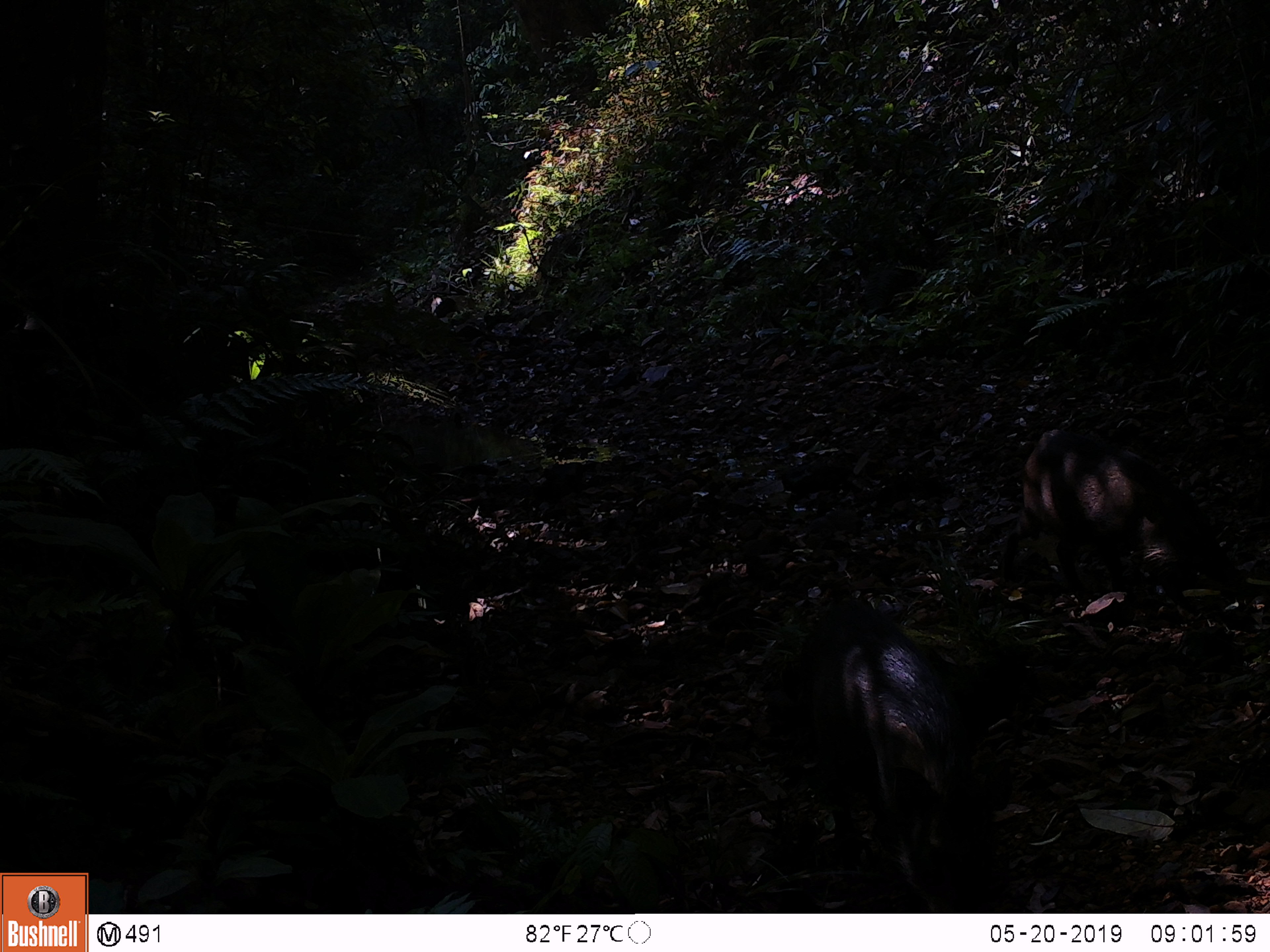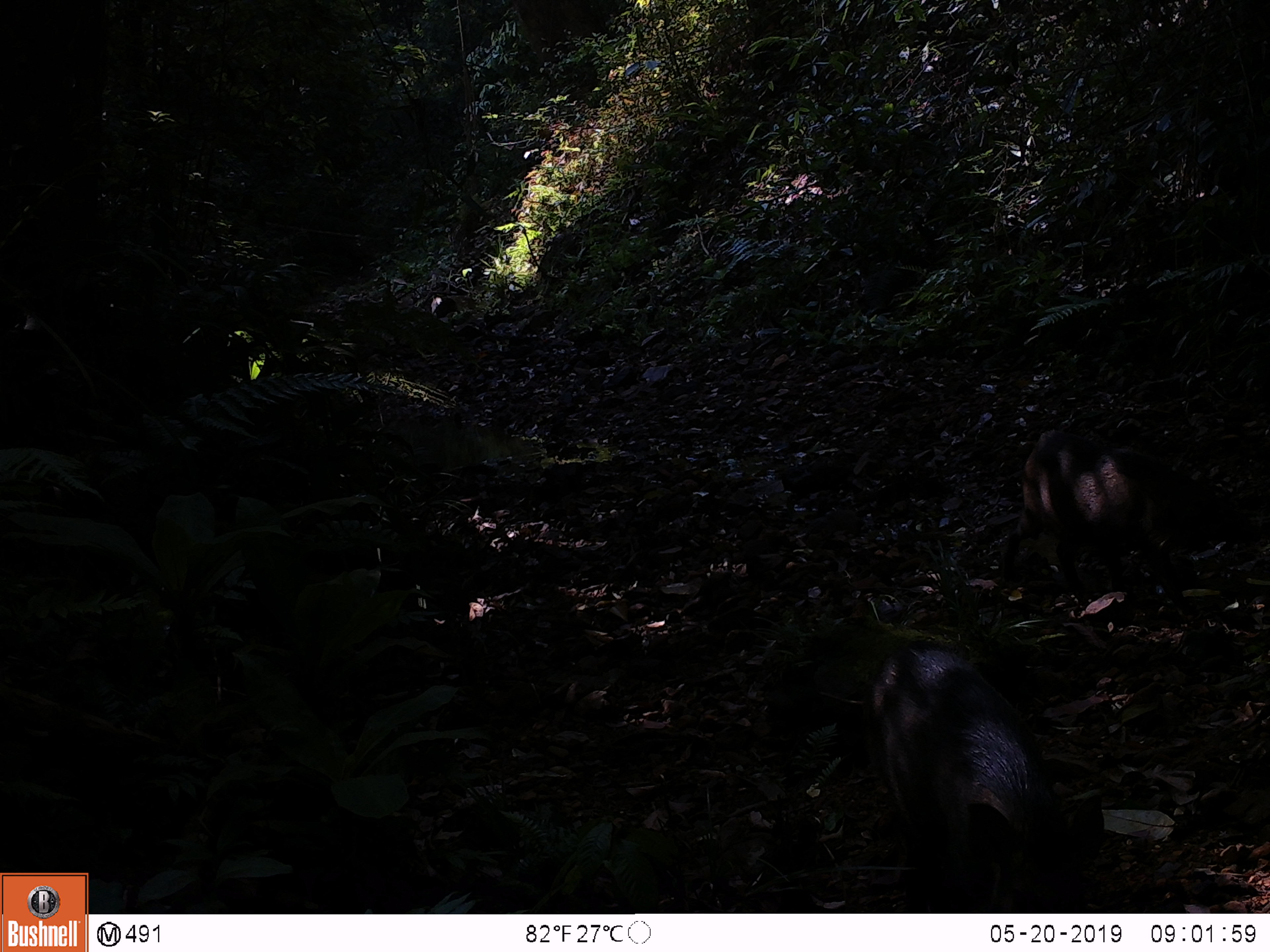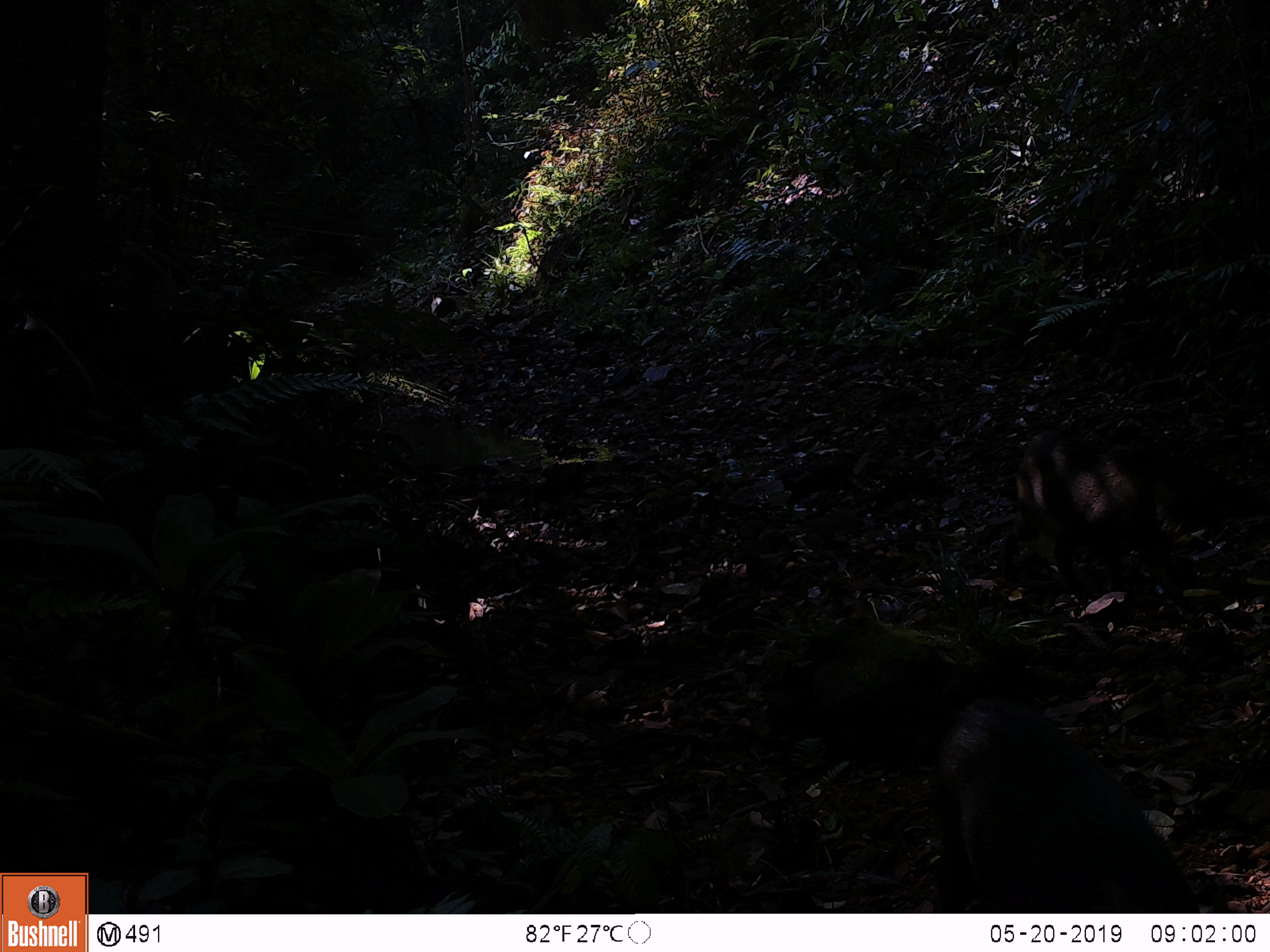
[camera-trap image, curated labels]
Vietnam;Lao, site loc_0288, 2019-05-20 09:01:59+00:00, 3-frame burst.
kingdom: Animalia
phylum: Chordata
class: Mammalia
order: Artiodactyla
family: Suidae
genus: Sus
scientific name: Sus scrofa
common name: eurasian wild pig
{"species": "eurasian wild pig (Sus scrofa)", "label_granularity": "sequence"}